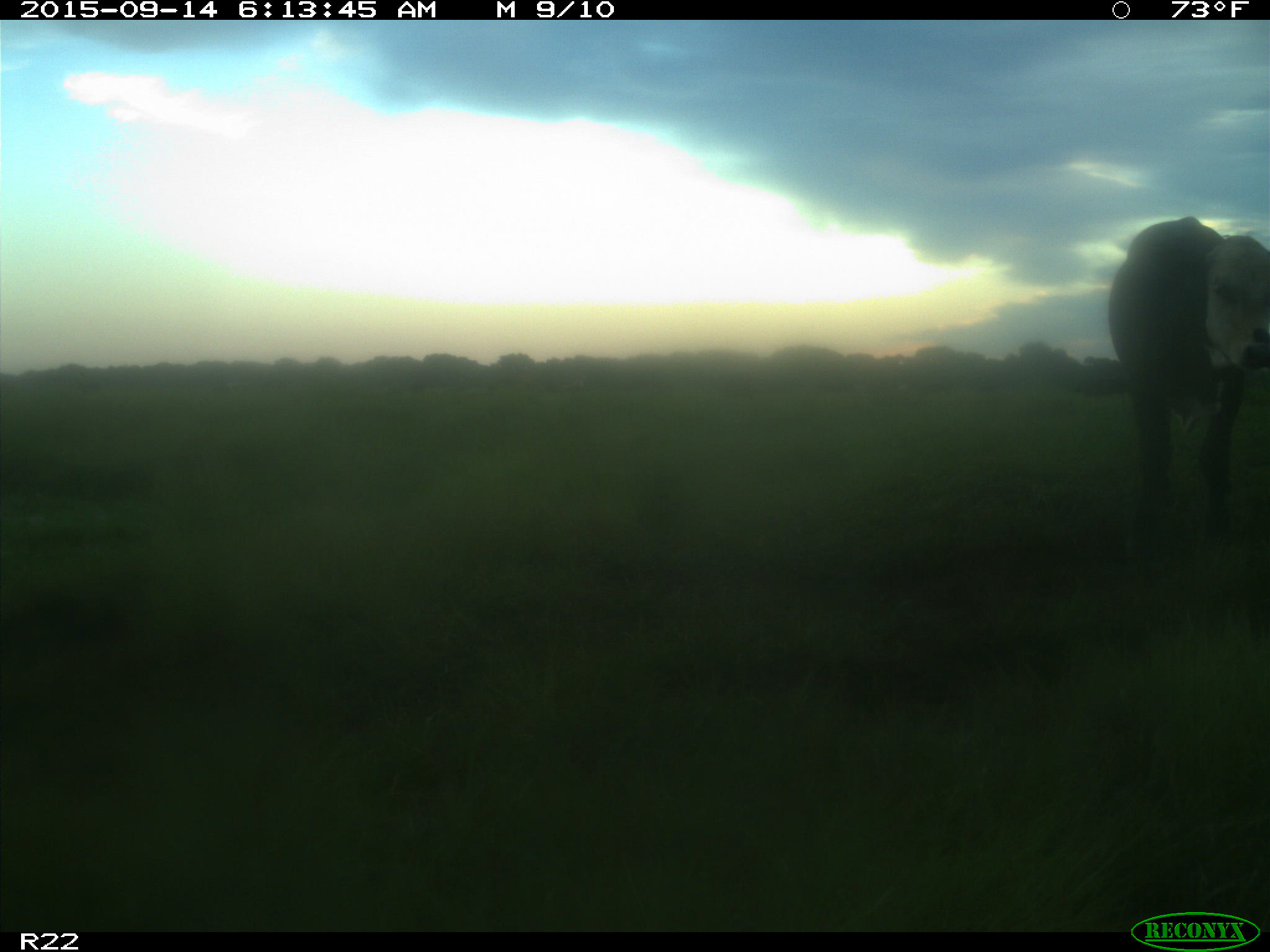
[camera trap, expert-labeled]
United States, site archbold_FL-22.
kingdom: Animalia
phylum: Chordata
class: Mammalia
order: Artiodactyla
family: Bovidae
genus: Bos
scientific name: Bos taurus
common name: domestic cow